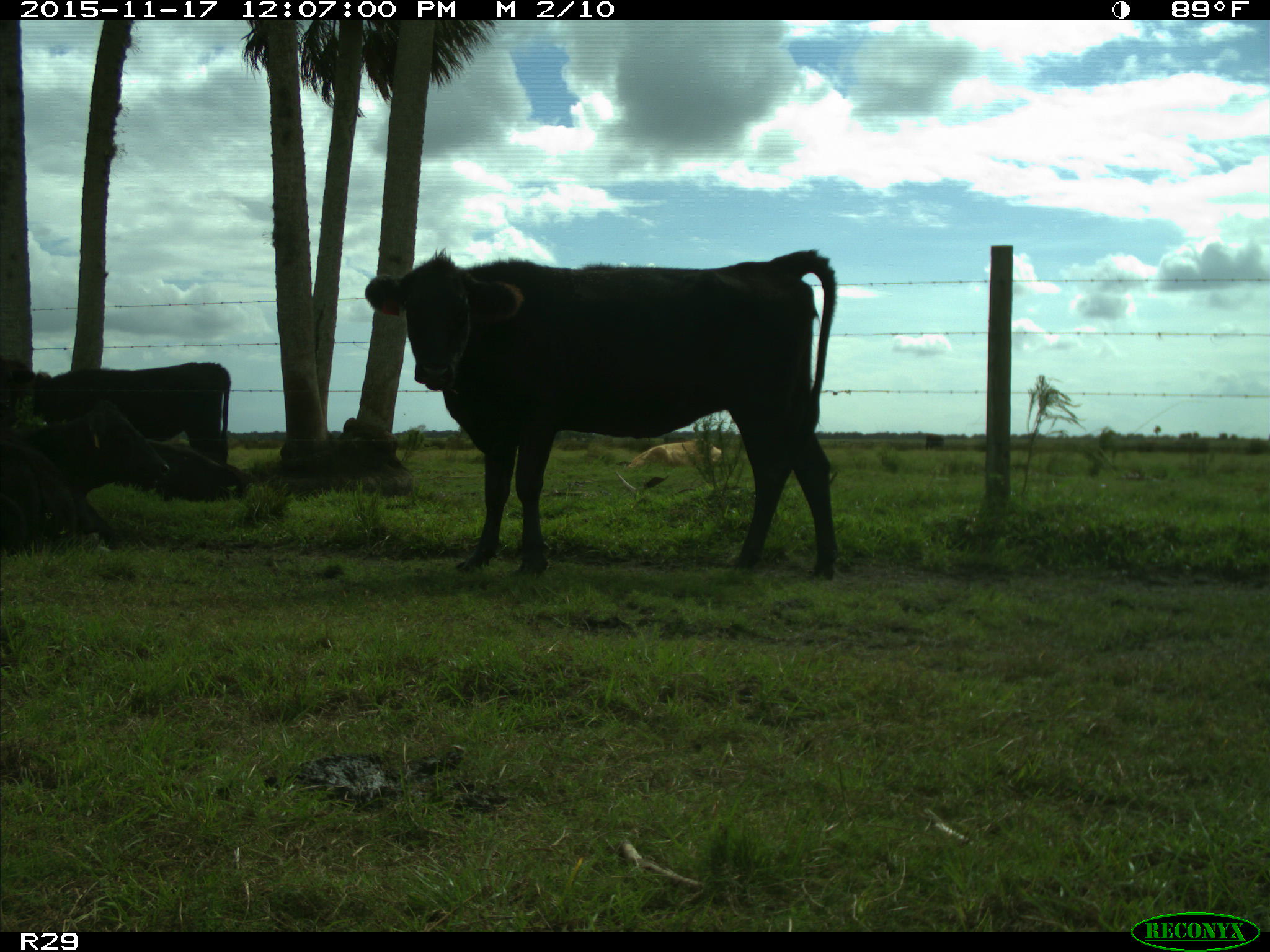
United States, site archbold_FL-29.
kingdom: Animalia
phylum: Chordata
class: Mammalia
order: Artiodactyla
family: Bovidae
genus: Bos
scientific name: Bos taurus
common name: domestic cow